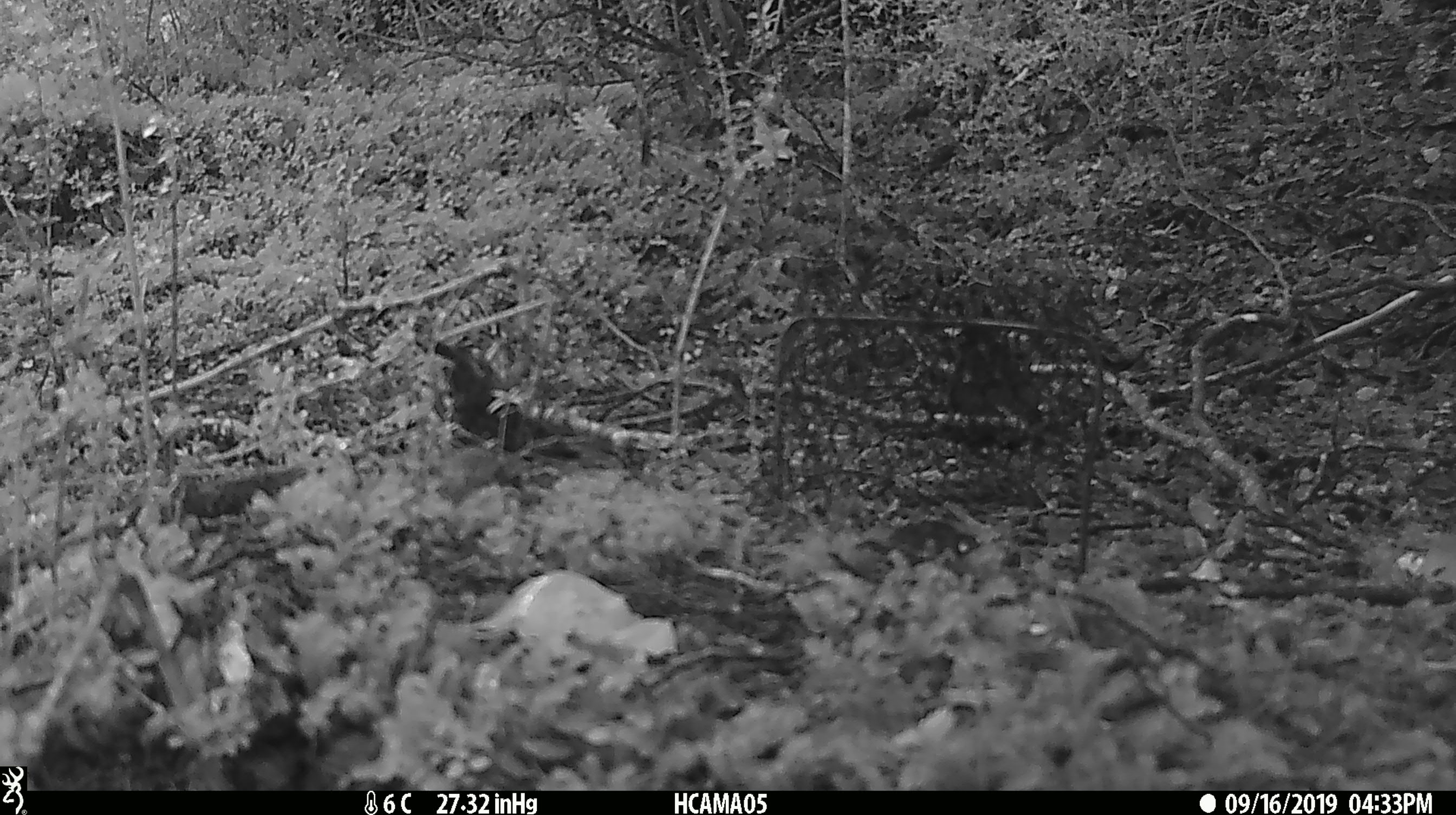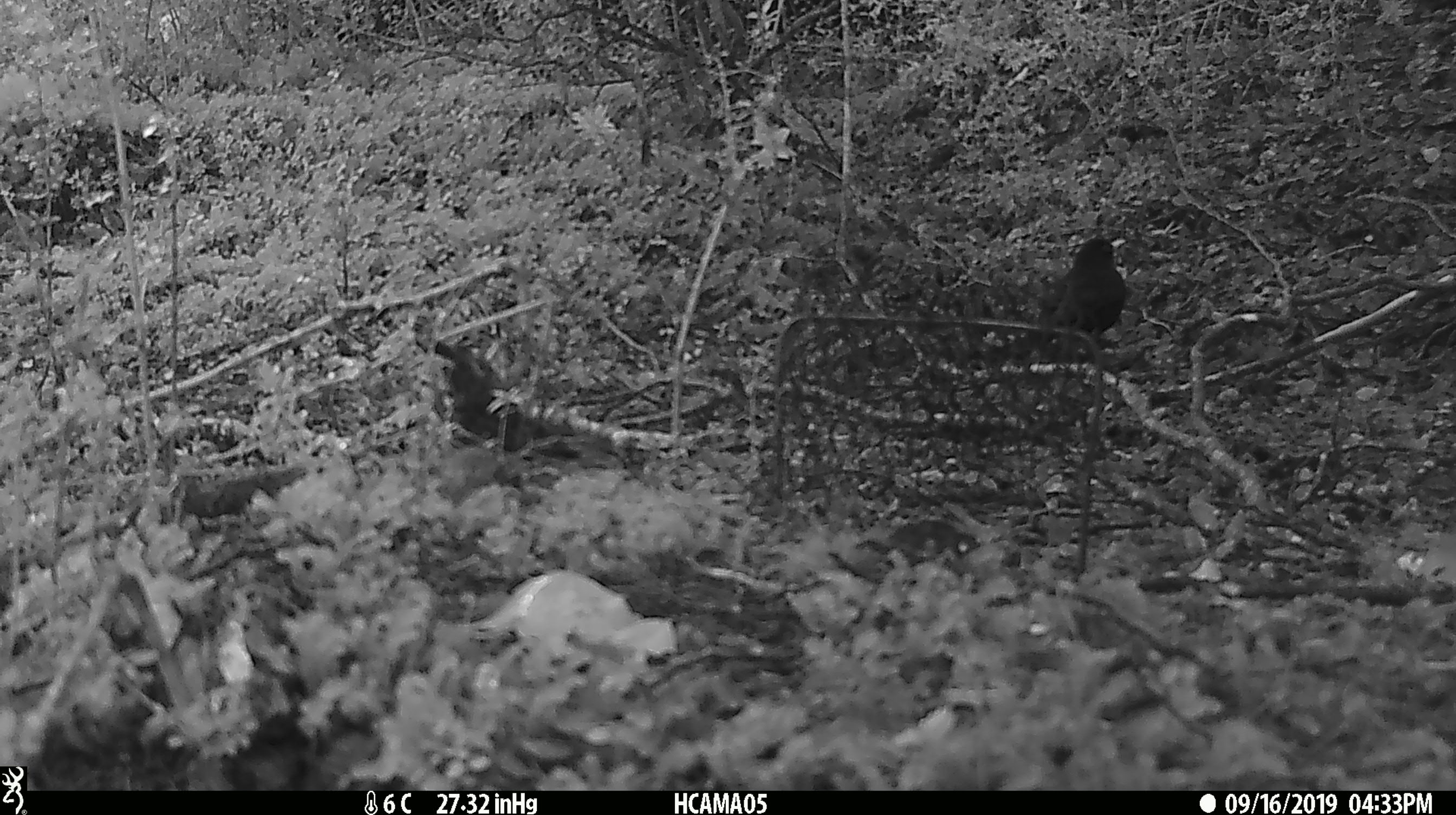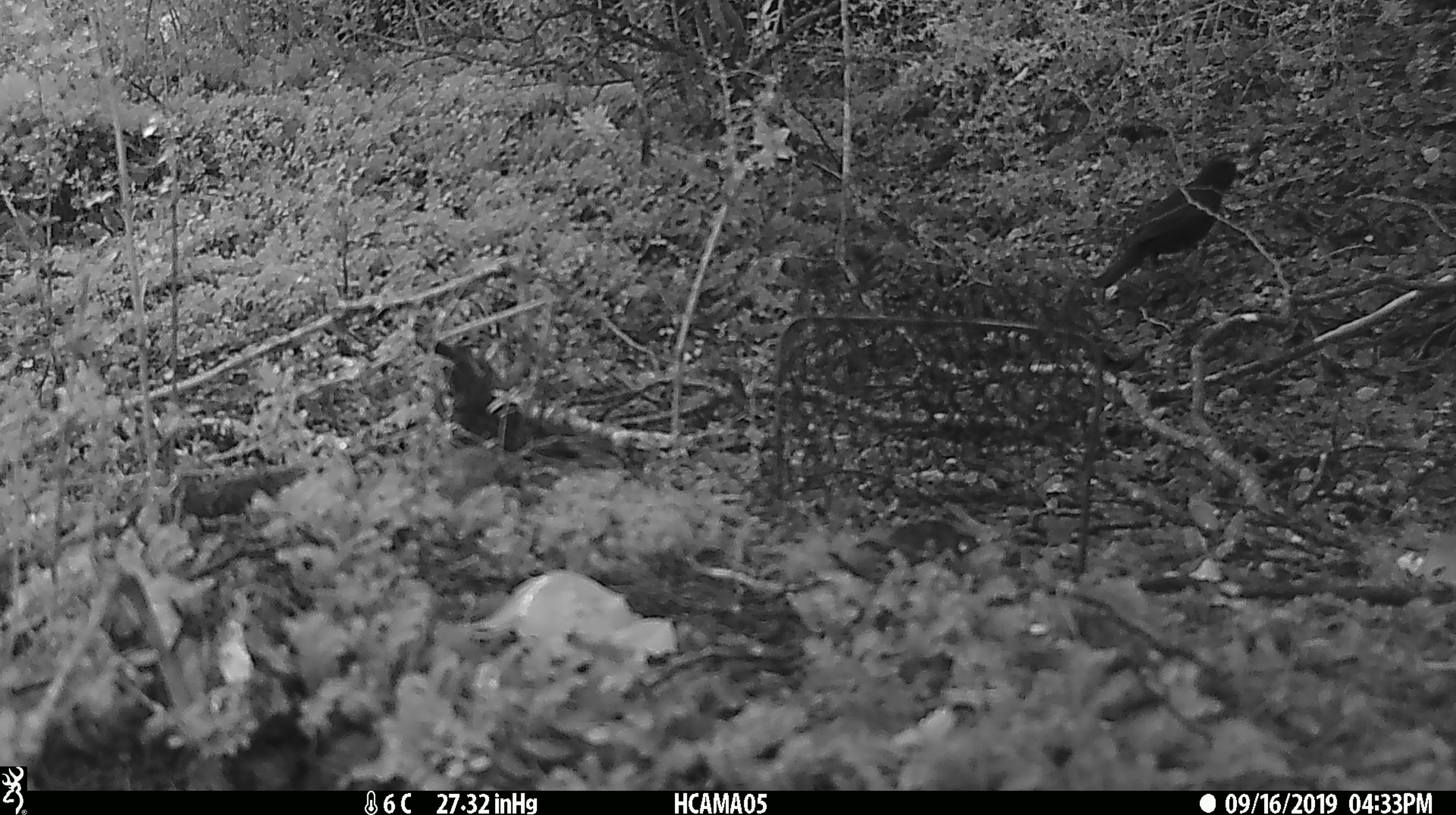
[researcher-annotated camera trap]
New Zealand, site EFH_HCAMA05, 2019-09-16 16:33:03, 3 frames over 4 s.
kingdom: Animalia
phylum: Chordata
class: Aves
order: Passeriformes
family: Turdidae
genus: Turdus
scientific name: Turdus merula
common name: eurasian blackbird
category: blackbird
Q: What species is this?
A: Blackbird (eurasian blackbird) (Turdus merula).